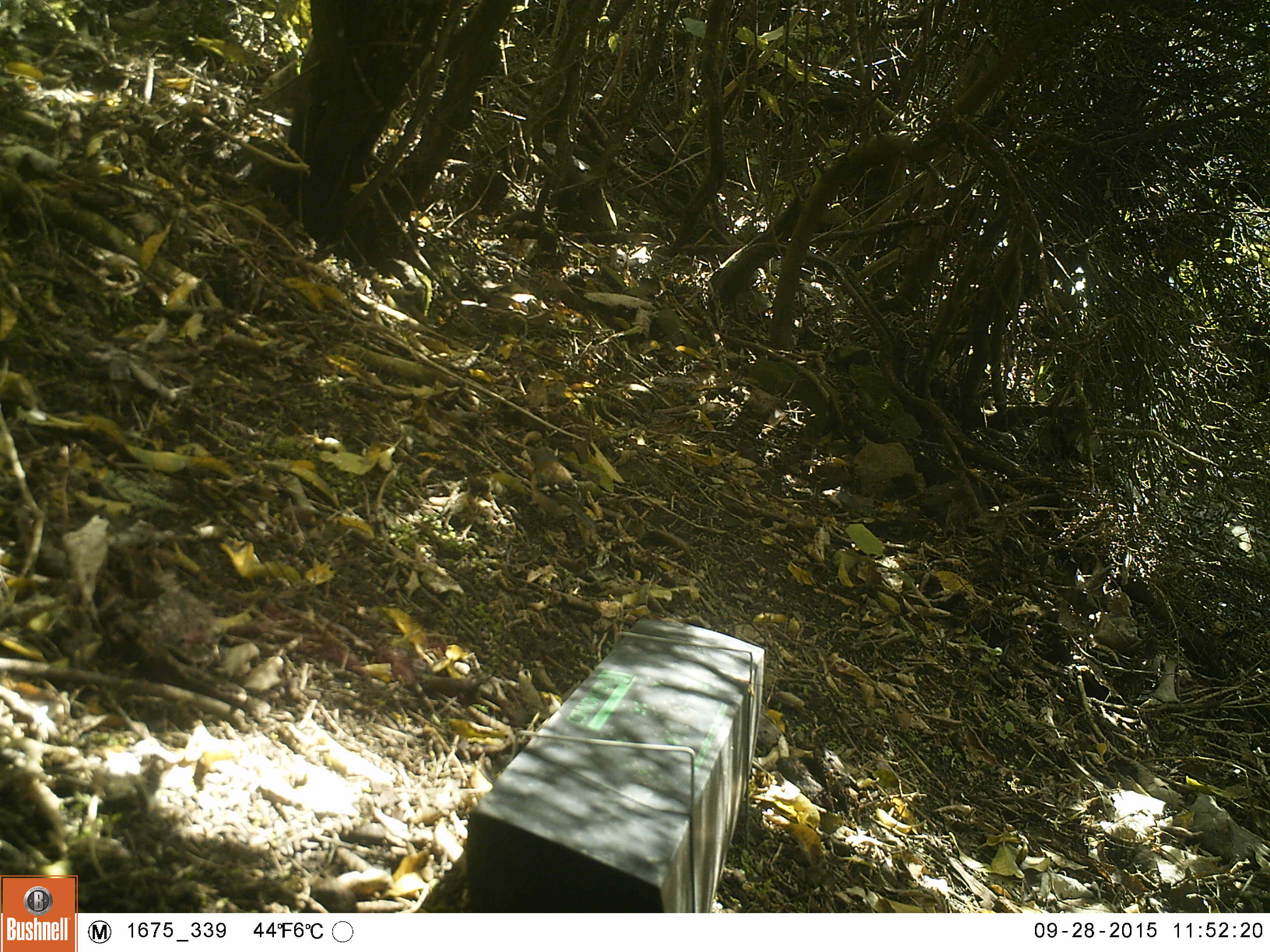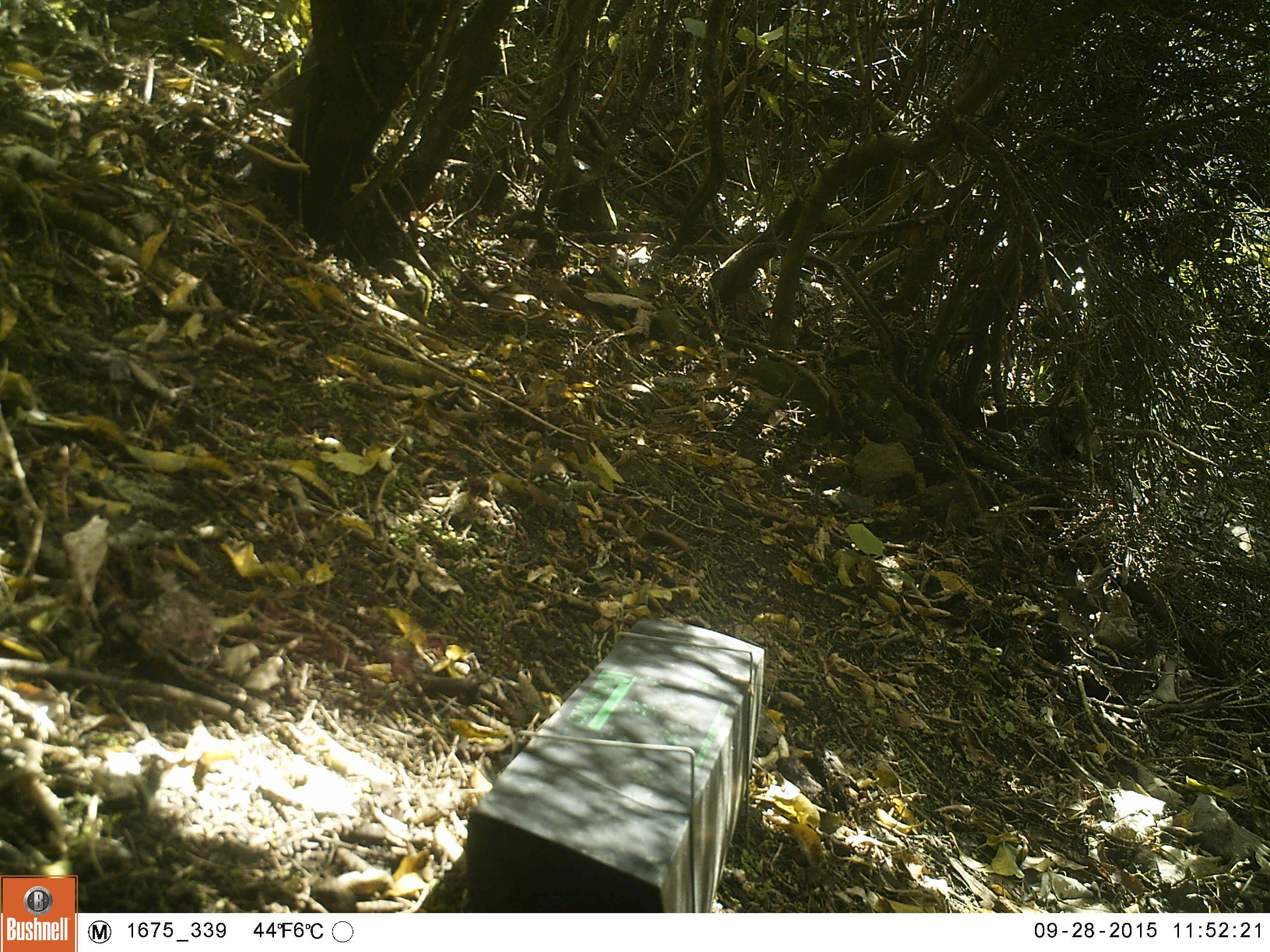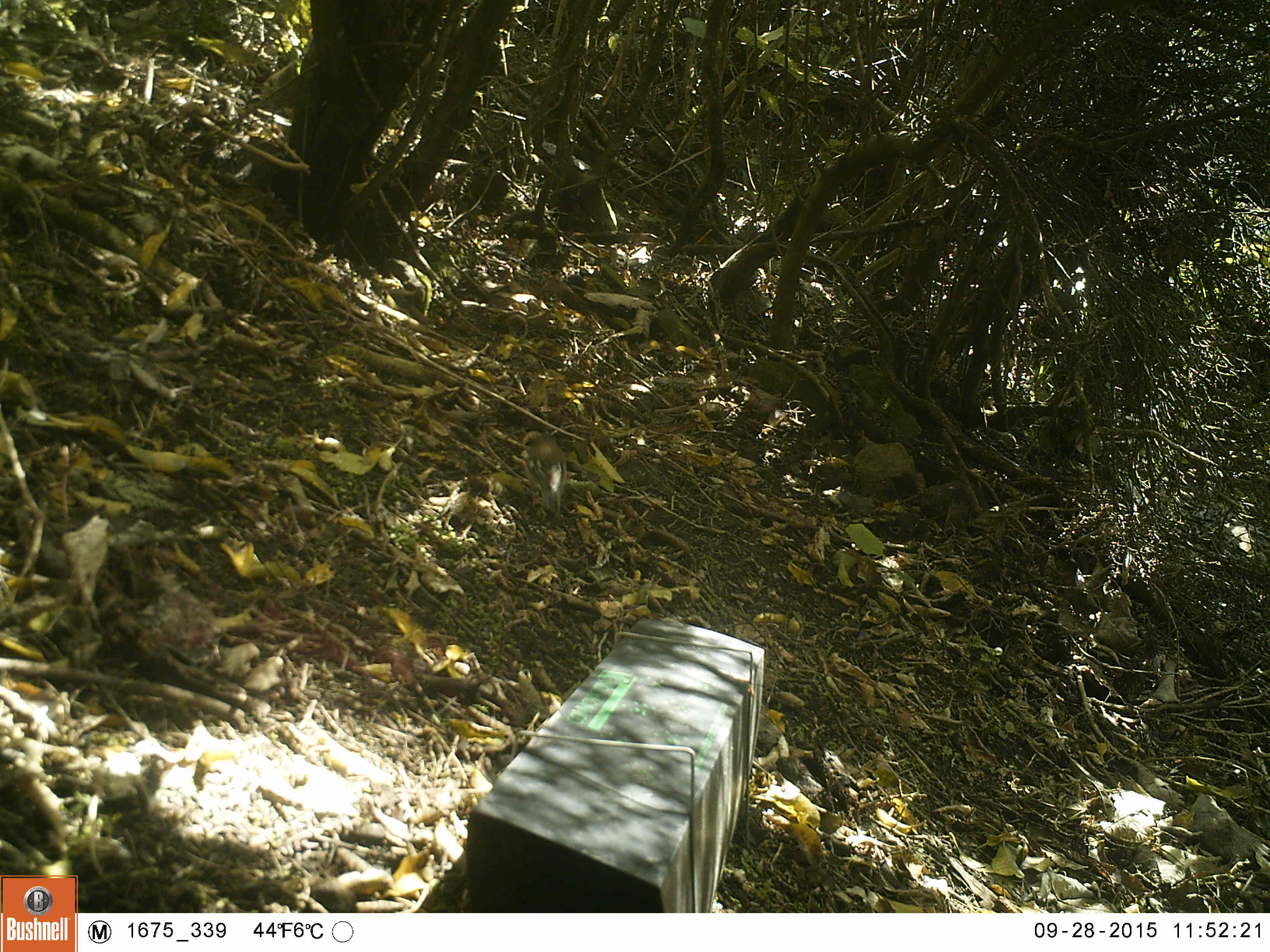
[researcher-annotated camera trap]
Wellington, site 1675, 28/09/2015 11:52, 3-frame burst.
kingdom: Animalia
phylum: Chordata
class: Aves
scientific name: Aves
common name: bird